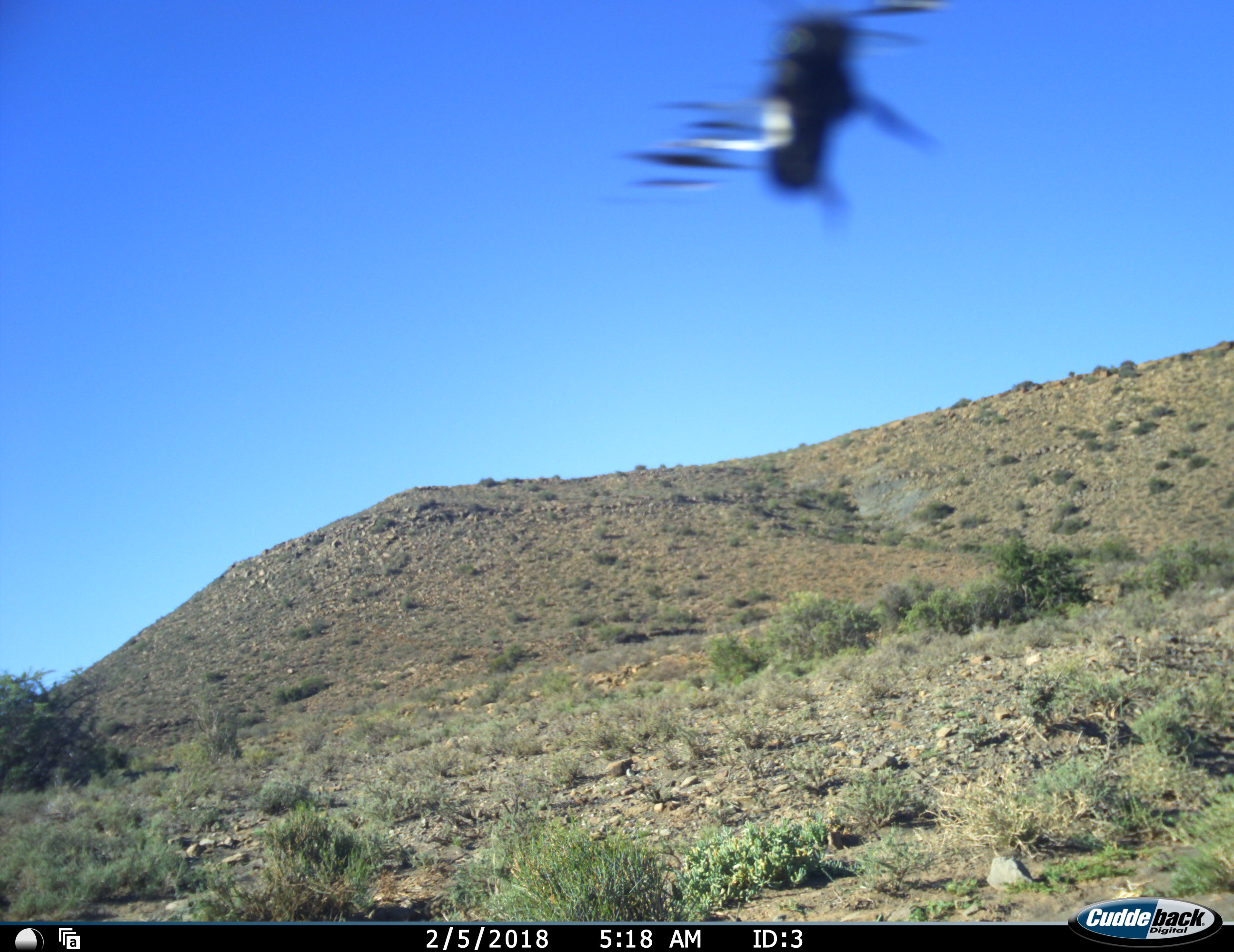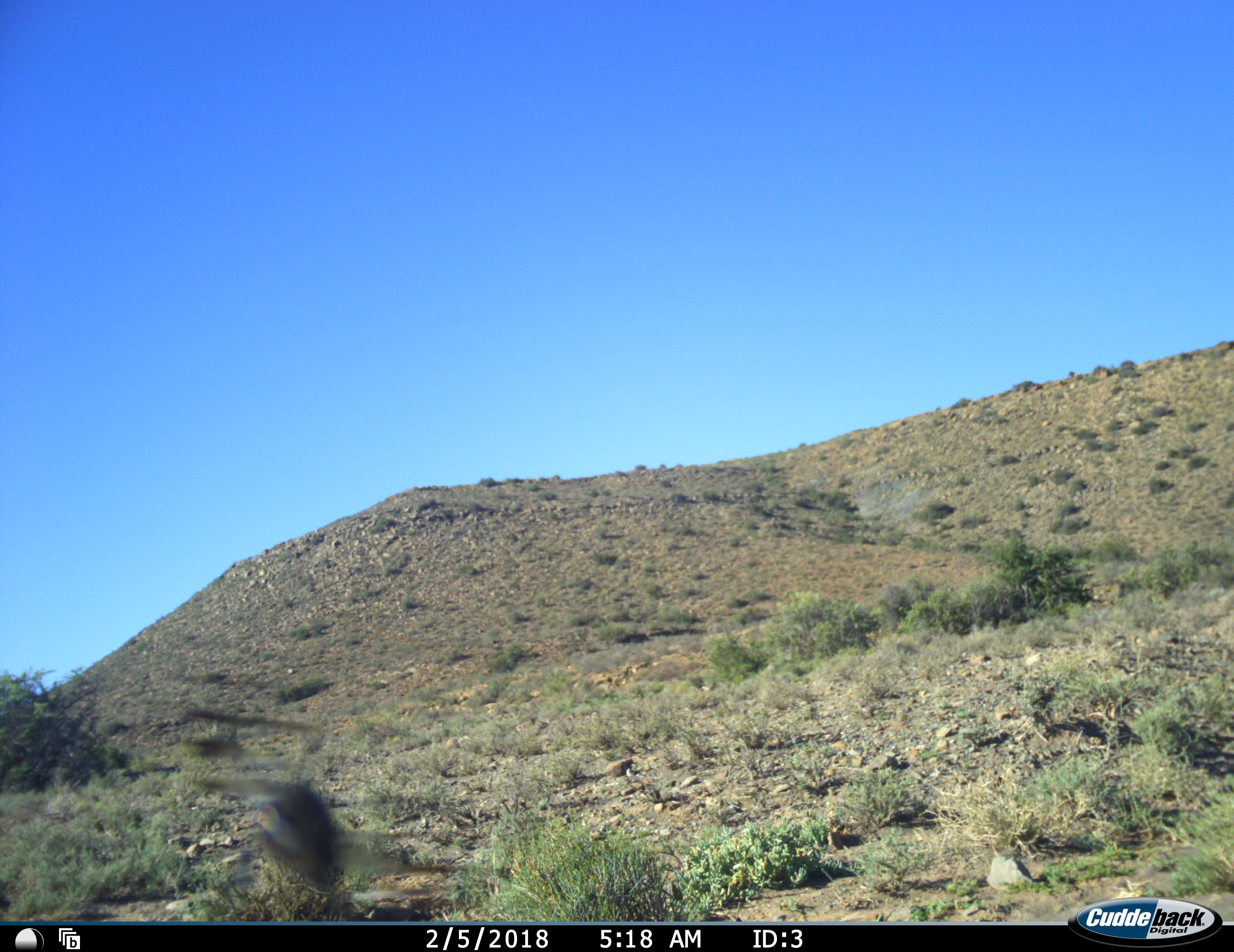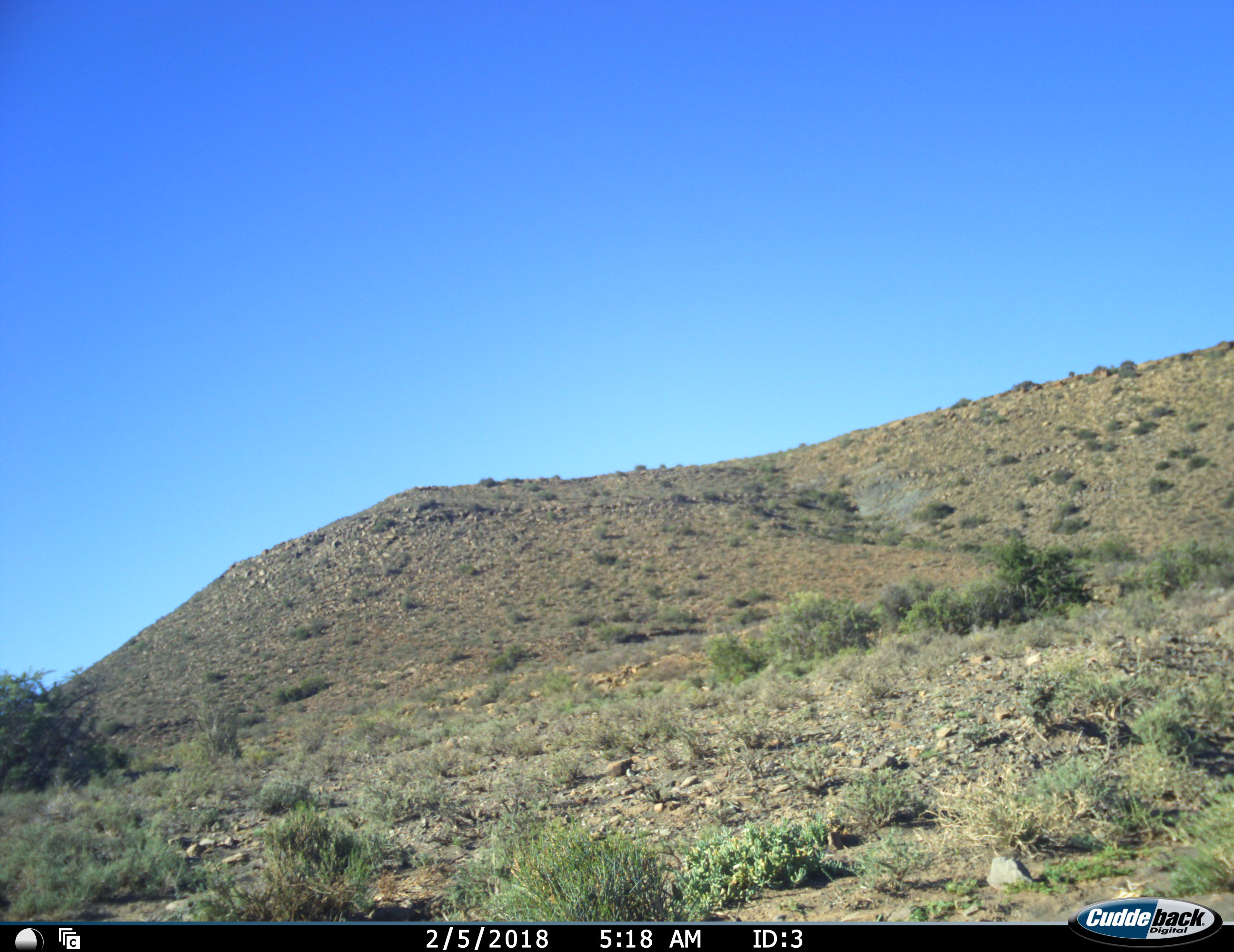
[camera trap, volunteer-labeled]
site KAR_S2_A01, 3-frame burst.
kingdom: Animalia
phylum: Chordata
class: Aves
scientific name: Aves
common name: bird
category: birdother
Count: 1.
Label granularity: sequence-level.